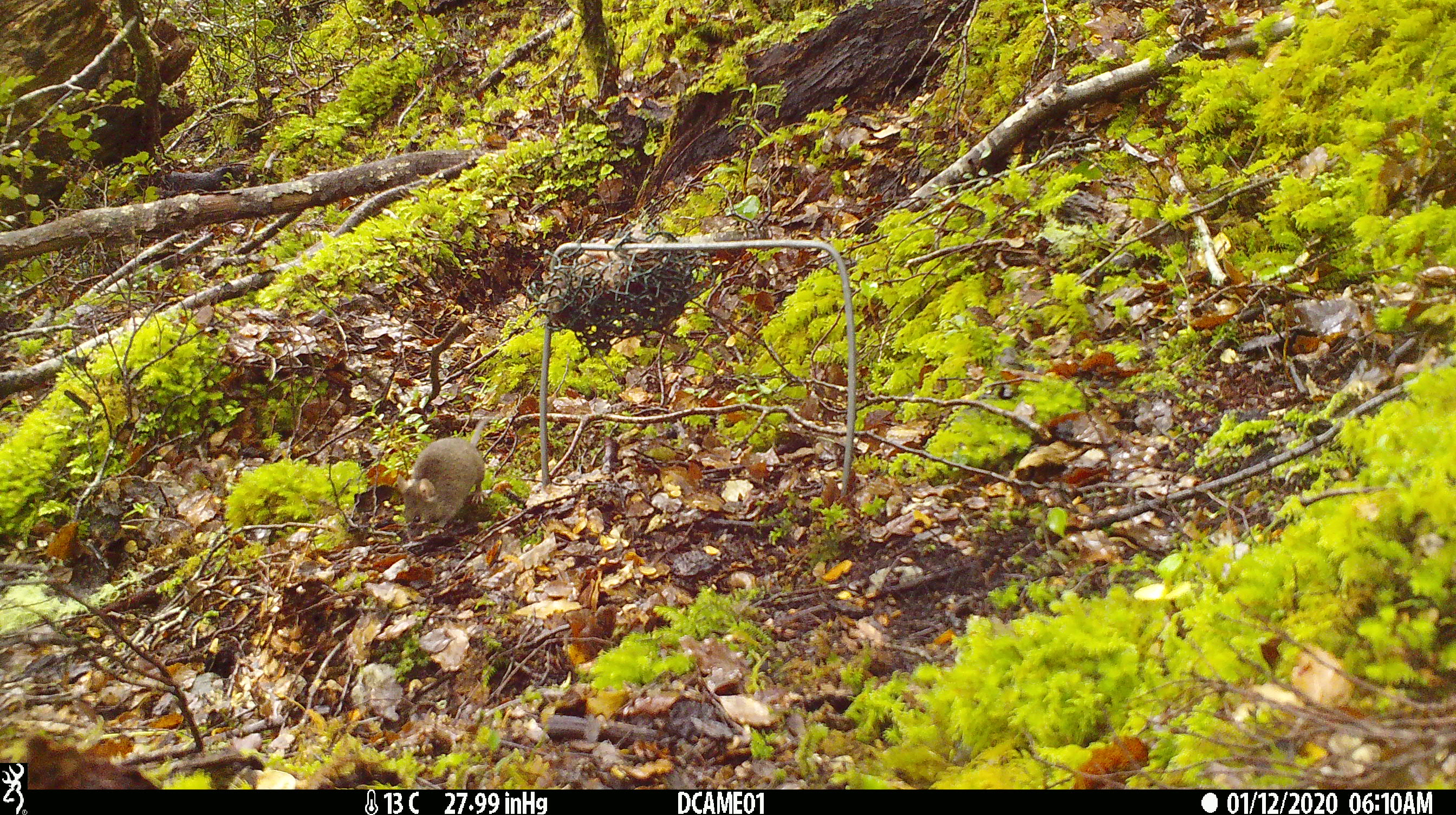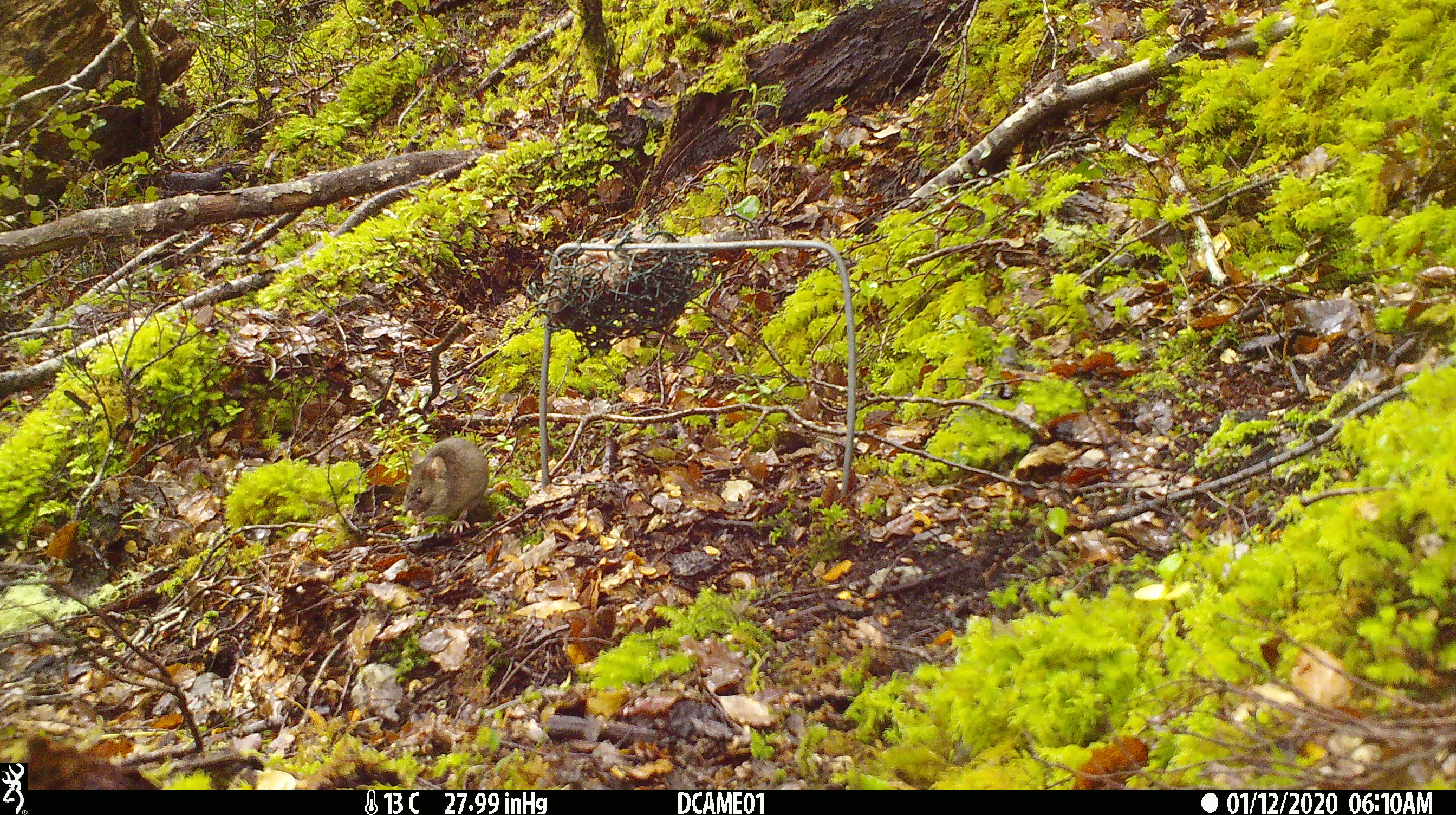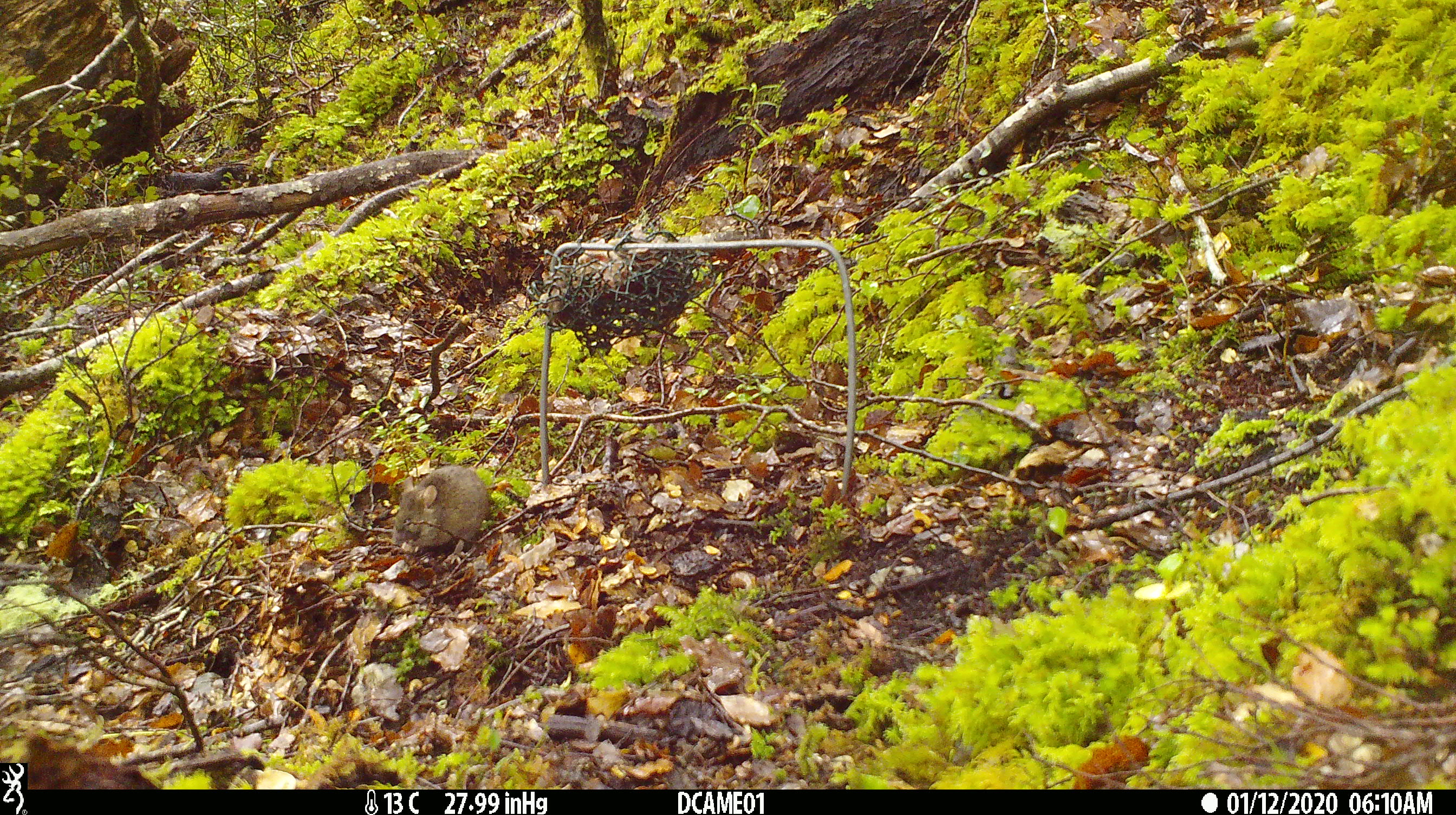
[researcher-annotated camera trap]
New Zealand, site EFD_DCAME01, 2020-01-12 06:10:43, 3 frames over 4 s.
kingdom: Animalia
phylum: Chordata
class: Mammalia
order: Rodentia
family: Muridae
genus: Mus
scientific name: Mus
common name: mouse